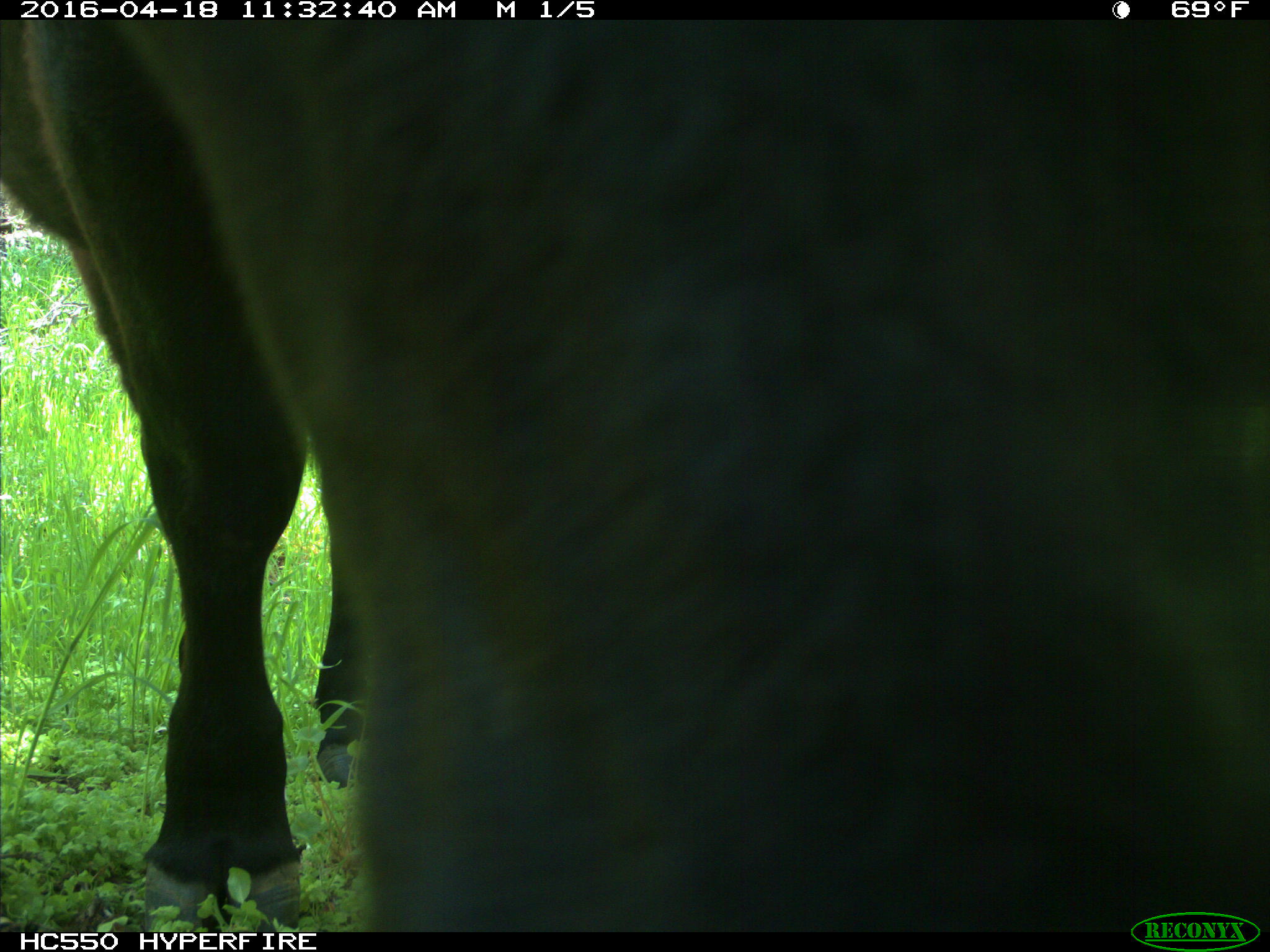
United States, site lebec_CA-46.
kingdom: Animalia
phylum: Chordata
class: Mammalia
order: Artiodactyla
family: Bovidae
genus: Bos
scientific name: Bos taurus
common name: domestic cow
Bos taurus (domestic cow).